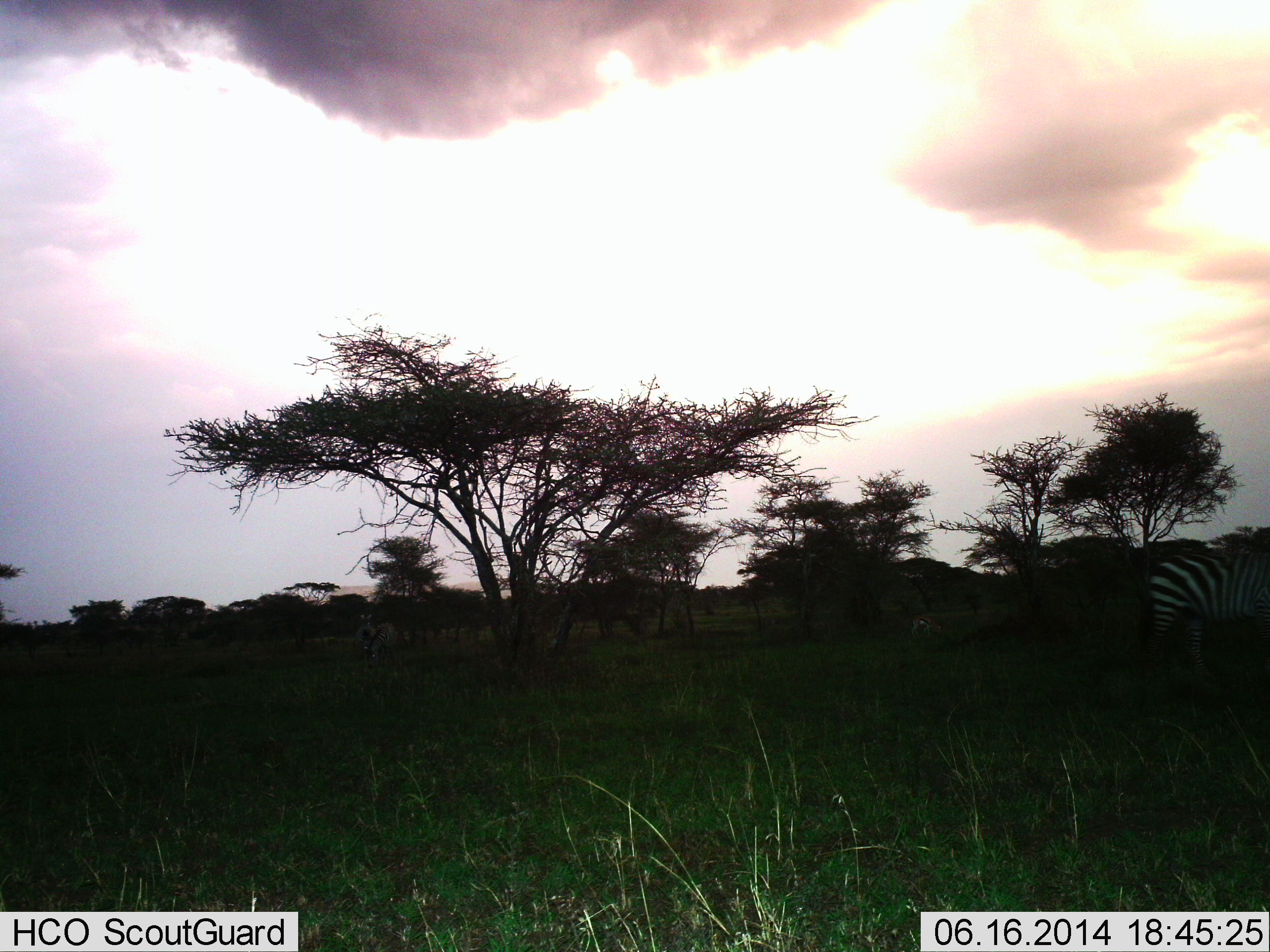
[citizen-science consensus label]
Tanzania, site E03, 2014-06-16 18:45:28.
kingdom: Animalia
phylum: Chordata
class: Mammalia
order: Perissodactyla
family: Equidae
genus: Equus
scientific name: Equus quagga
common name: plains zebra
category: zebra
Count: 1.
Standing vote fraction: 64%.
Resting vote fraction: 0%.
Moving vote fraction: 27%.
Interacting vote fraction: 0%.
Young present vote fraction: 0%.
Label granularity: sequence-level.